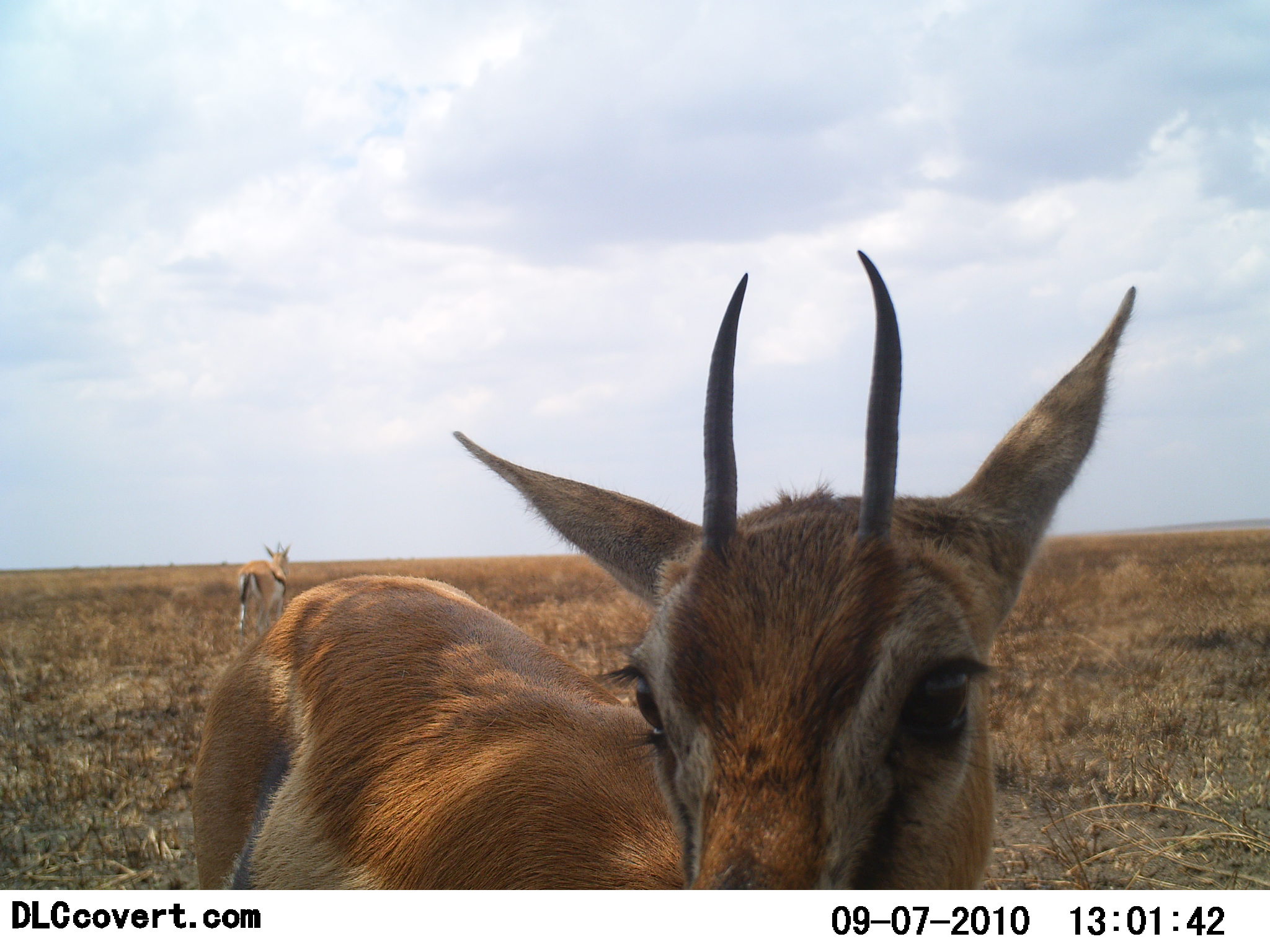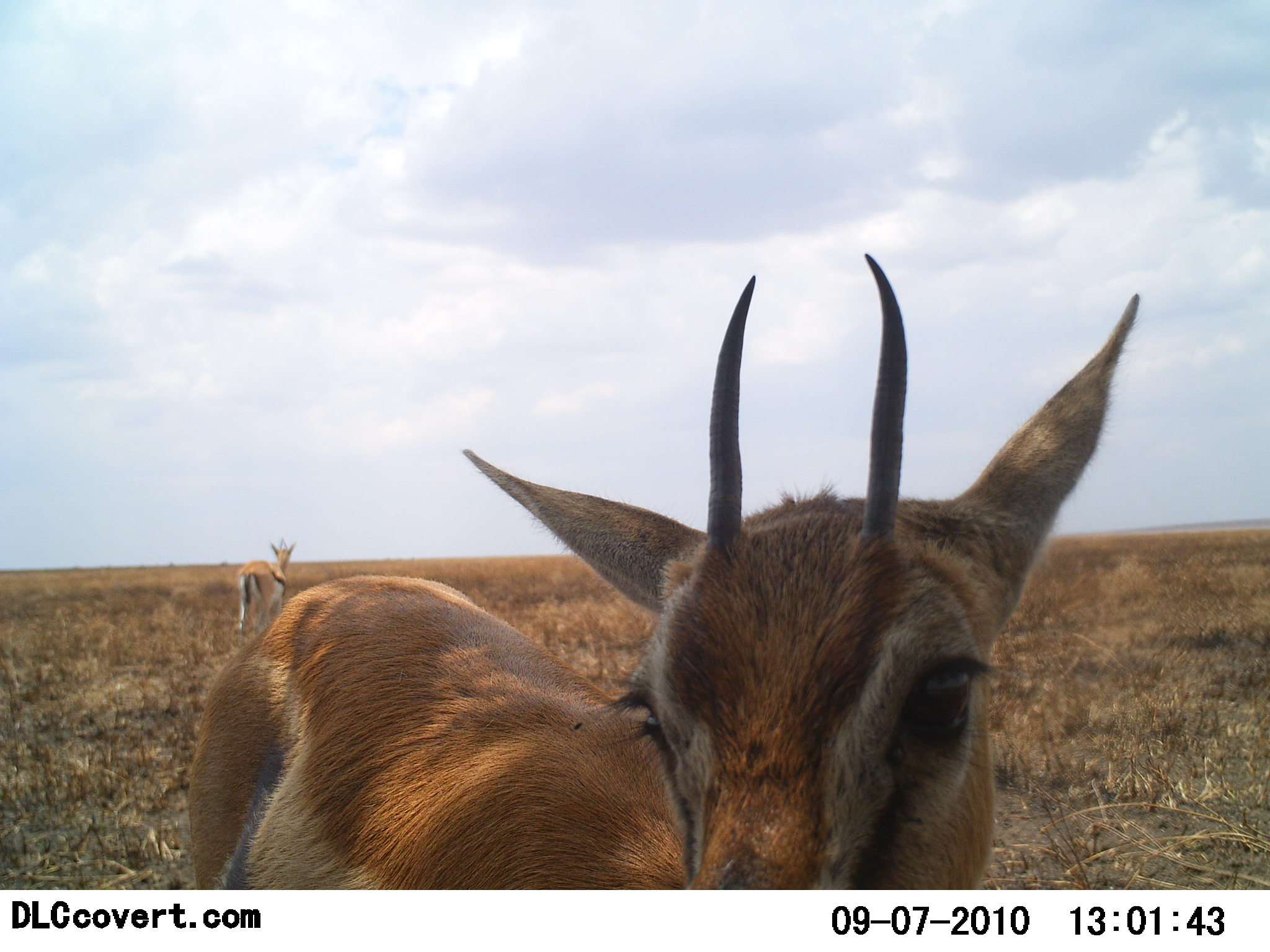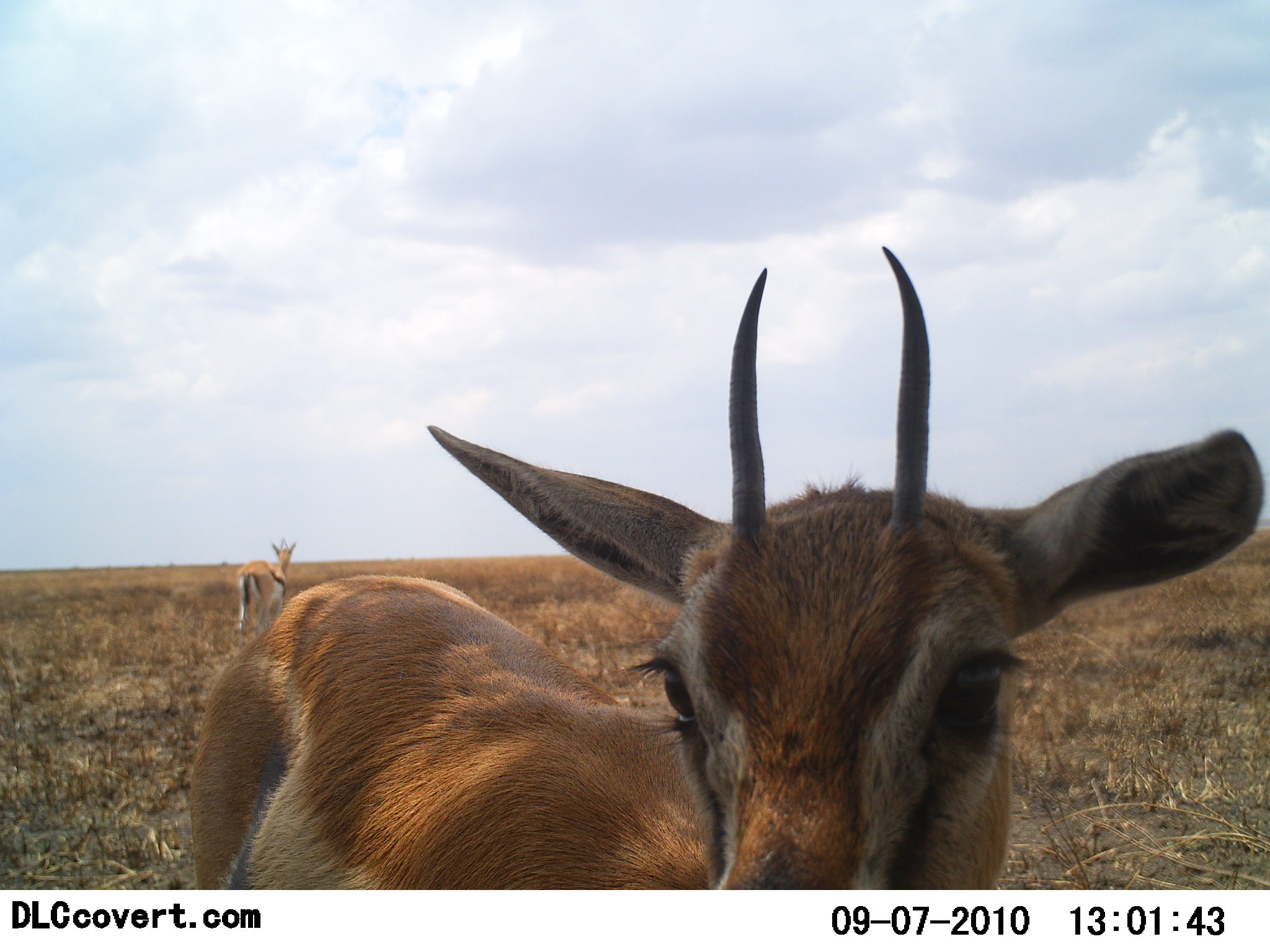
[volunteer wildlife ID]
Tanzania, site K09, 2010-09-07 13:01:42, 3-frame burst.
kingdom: Animalia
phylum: Chordata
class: Mammalia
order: Artiodactyla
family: Bovidae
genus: Eudorcas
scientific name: Eudorcas thomsonii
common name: thomson's gazelle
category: gazellethomsons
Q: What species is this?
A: Gazellethomsons (thomson's gazelle) (Eudorcas thomsonii).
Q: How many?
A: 2.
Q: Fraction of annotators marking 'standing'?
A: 94%.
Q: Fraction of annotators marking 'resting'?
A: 0%.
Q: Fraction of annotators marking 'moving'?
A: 0%.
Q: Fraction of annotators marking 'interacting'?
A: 19%.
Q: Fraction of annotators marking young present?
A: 6%.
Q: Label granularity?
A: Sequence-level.